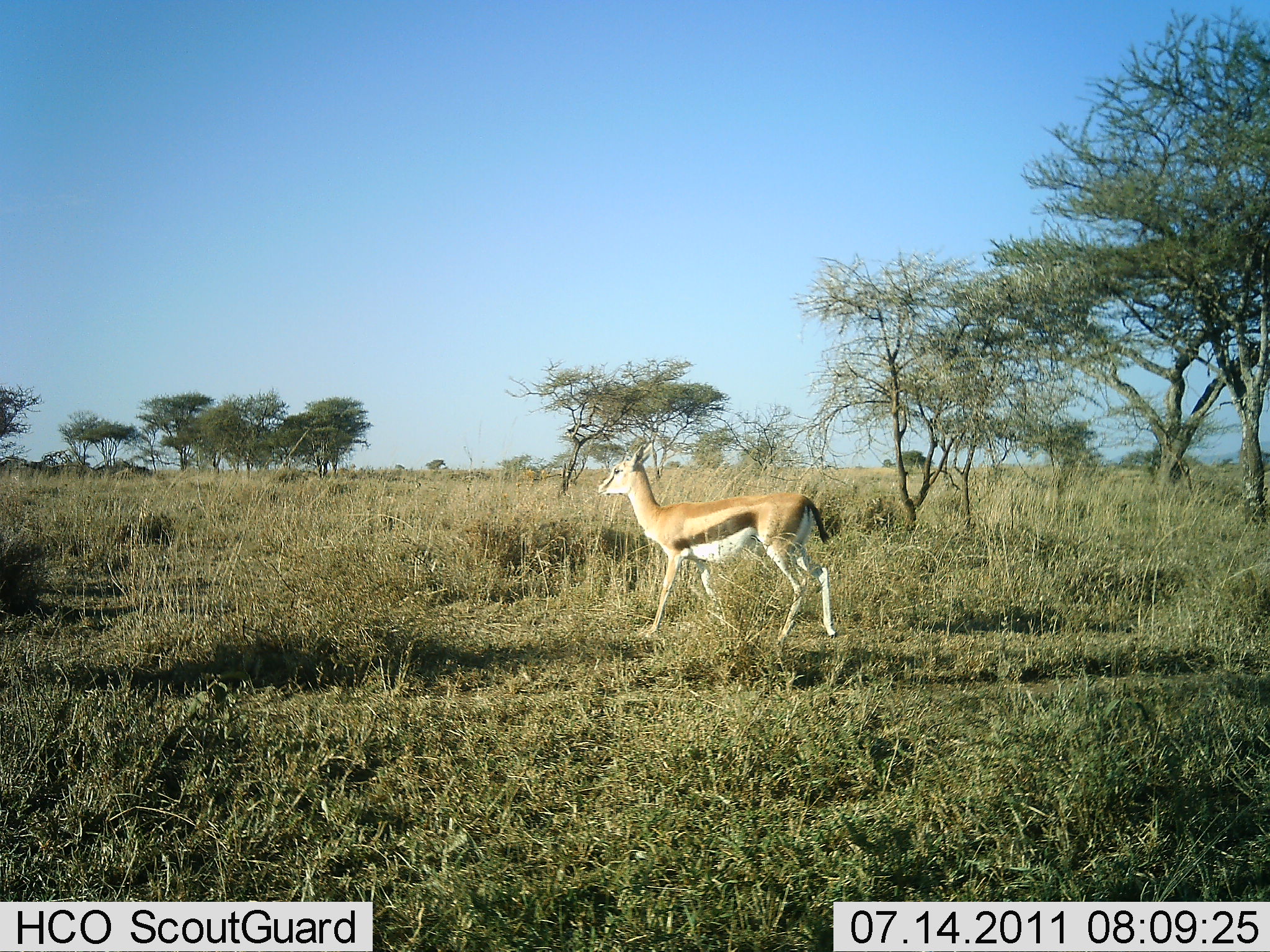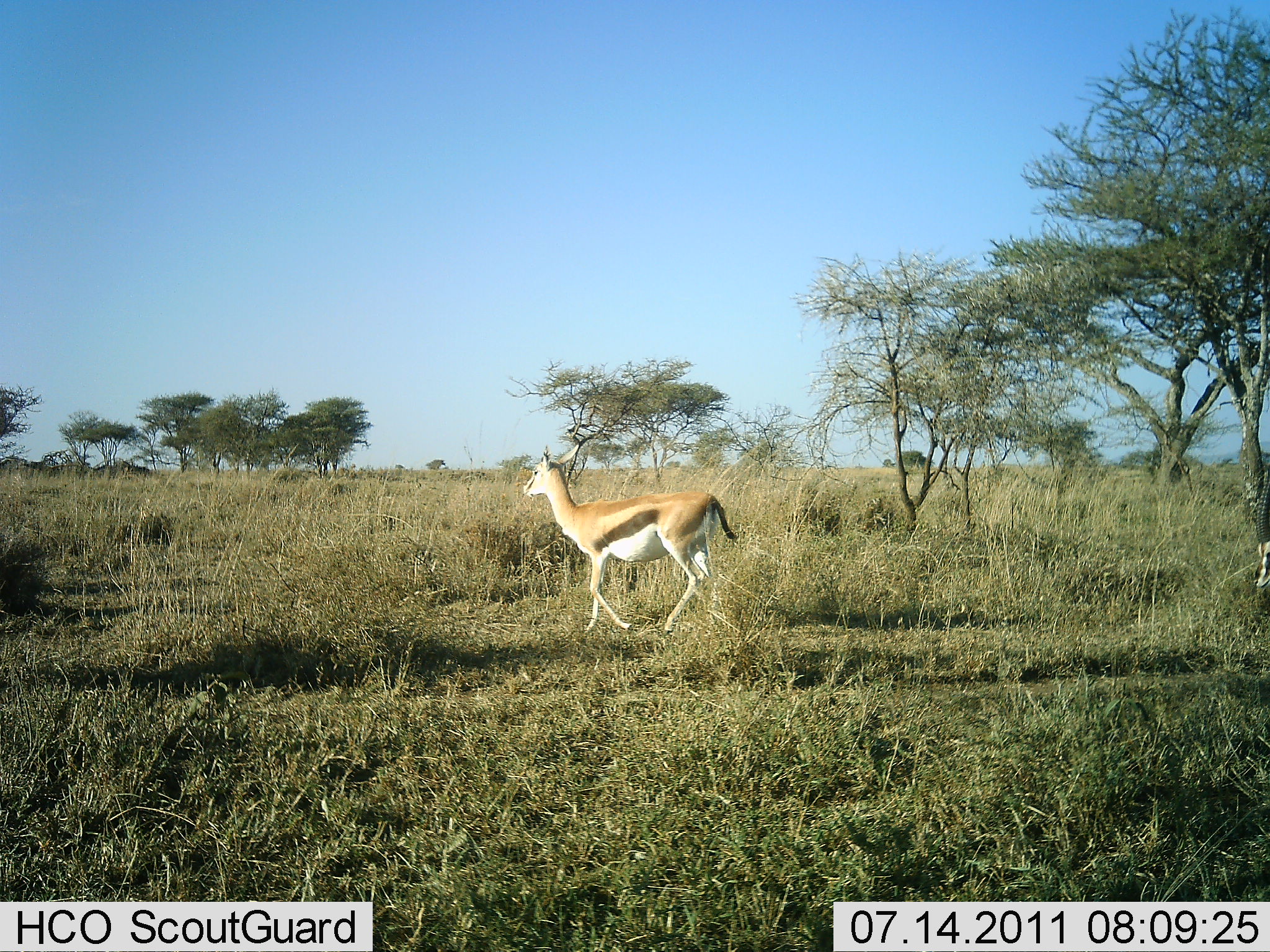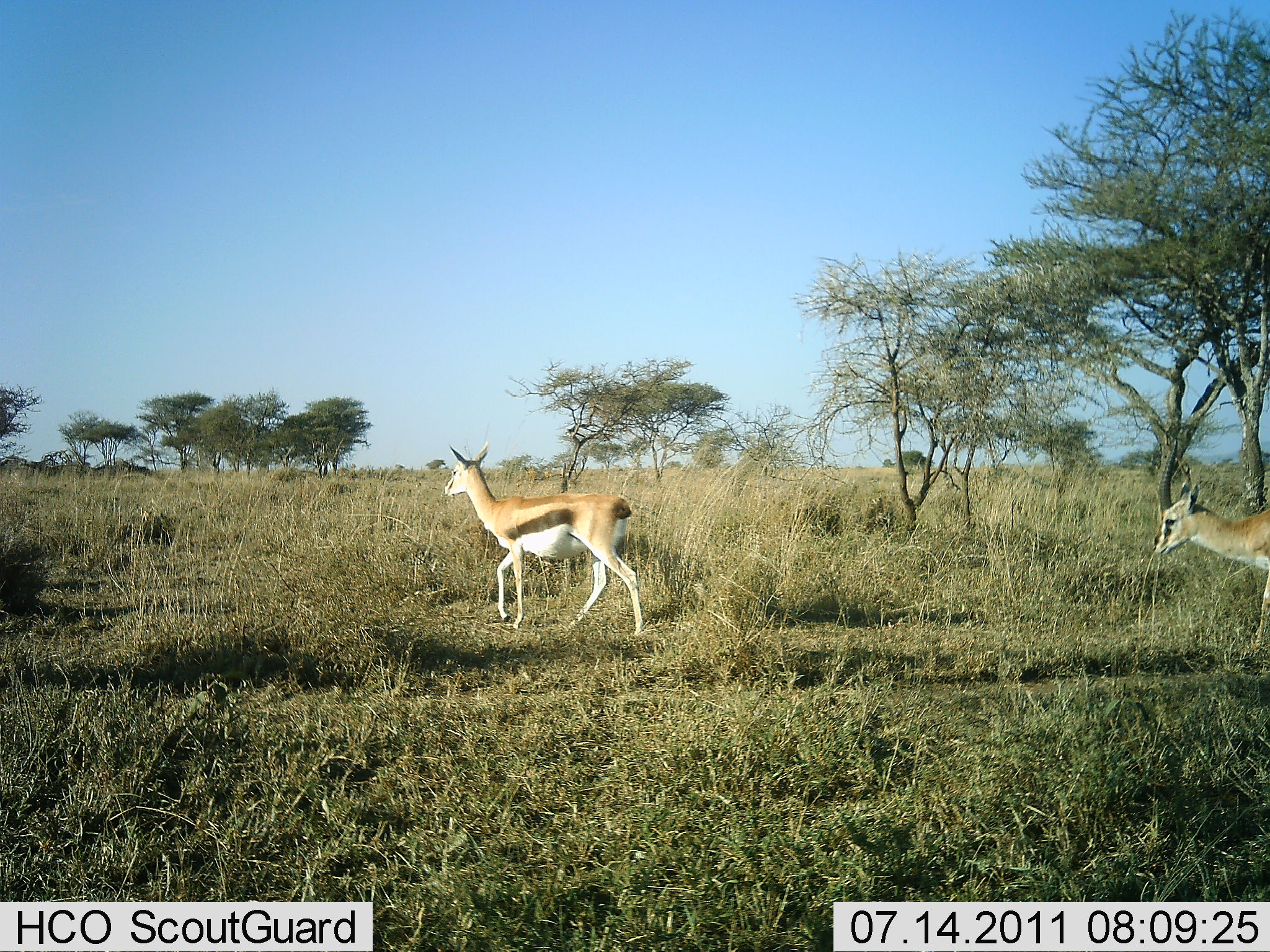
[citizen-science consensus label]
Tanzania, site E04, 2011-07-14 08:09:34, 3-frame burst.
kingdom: Animalia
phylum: Chordata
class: Mammalia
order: Artiodactyla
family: Bovidae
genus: Eudorcas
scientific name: Eudorcas thomsonii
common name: thomson's gazelle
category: gazellethomsons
Gazellethomsons (thomson's gazelle) (Eudorcas thomsonii), count 2. Behavior (volunteer vote fractions): standing 18%, resting 0%, moving 82%, interacting 0%. Young present (vote fraction): 9%. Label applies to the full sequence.